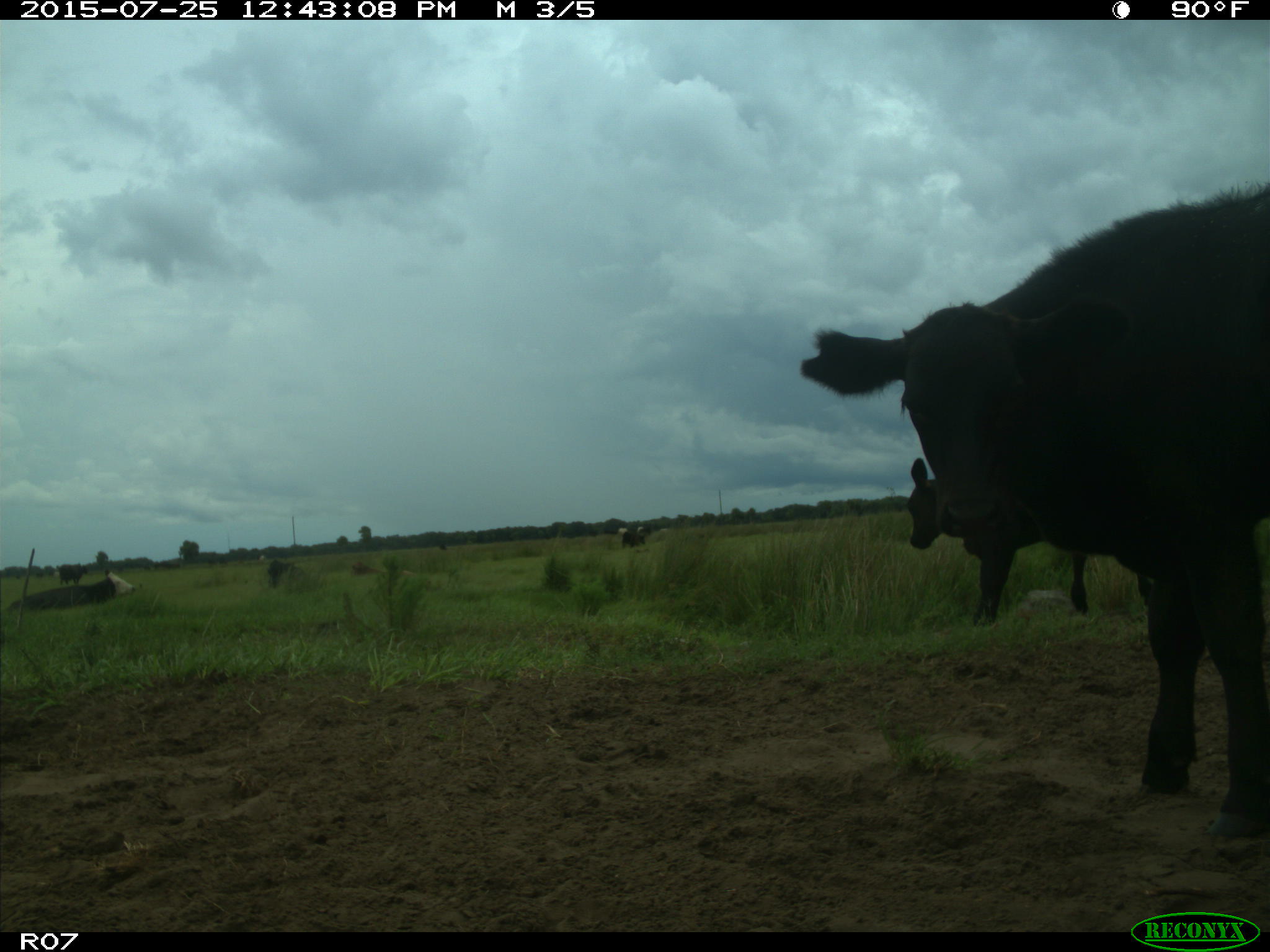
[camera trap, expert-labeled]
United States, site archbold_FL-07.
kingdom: Animalia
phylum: Chordata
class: Mammalia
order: Artiodactyla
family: Bovidae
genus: Bos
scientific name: Bos taurus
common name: domestic cow